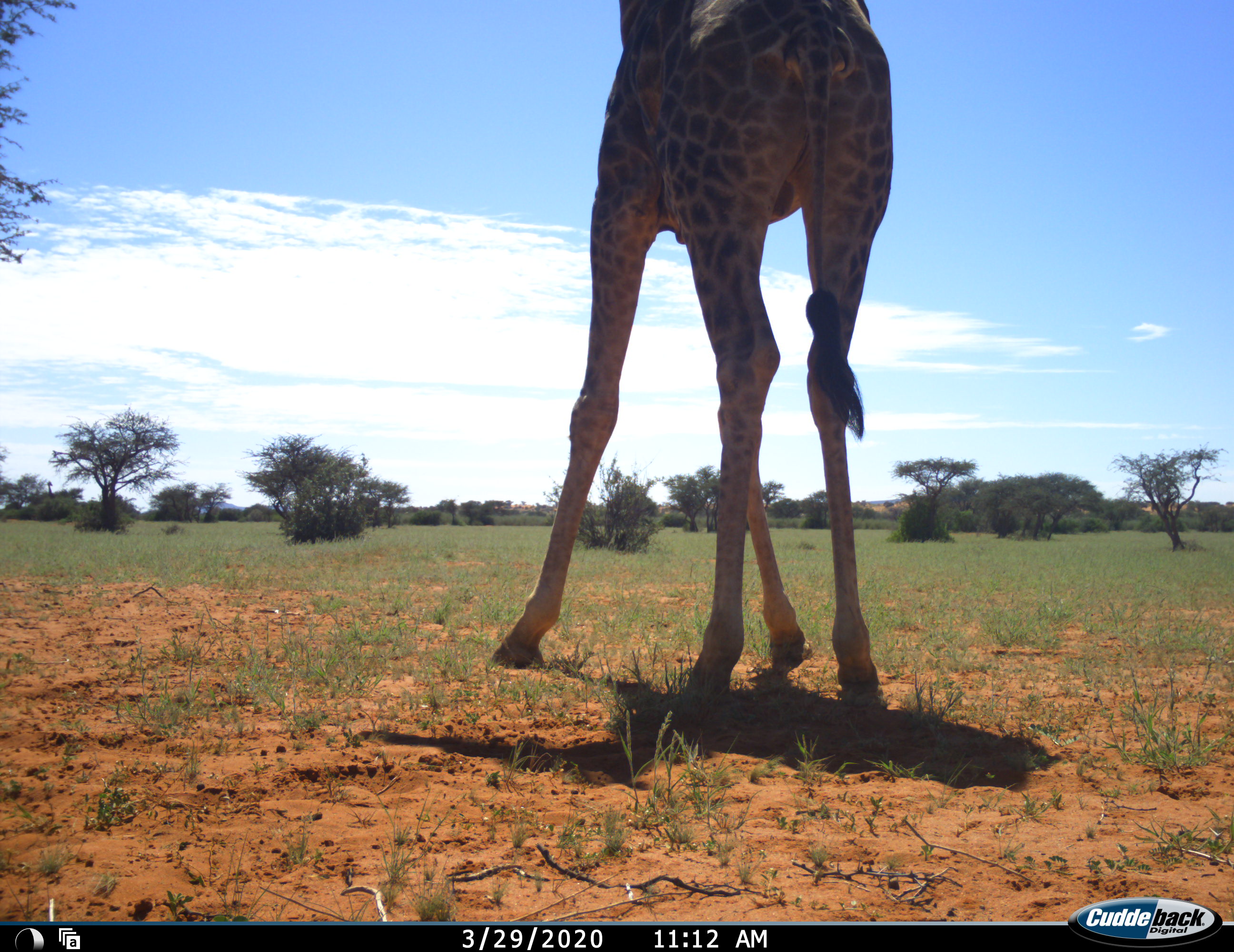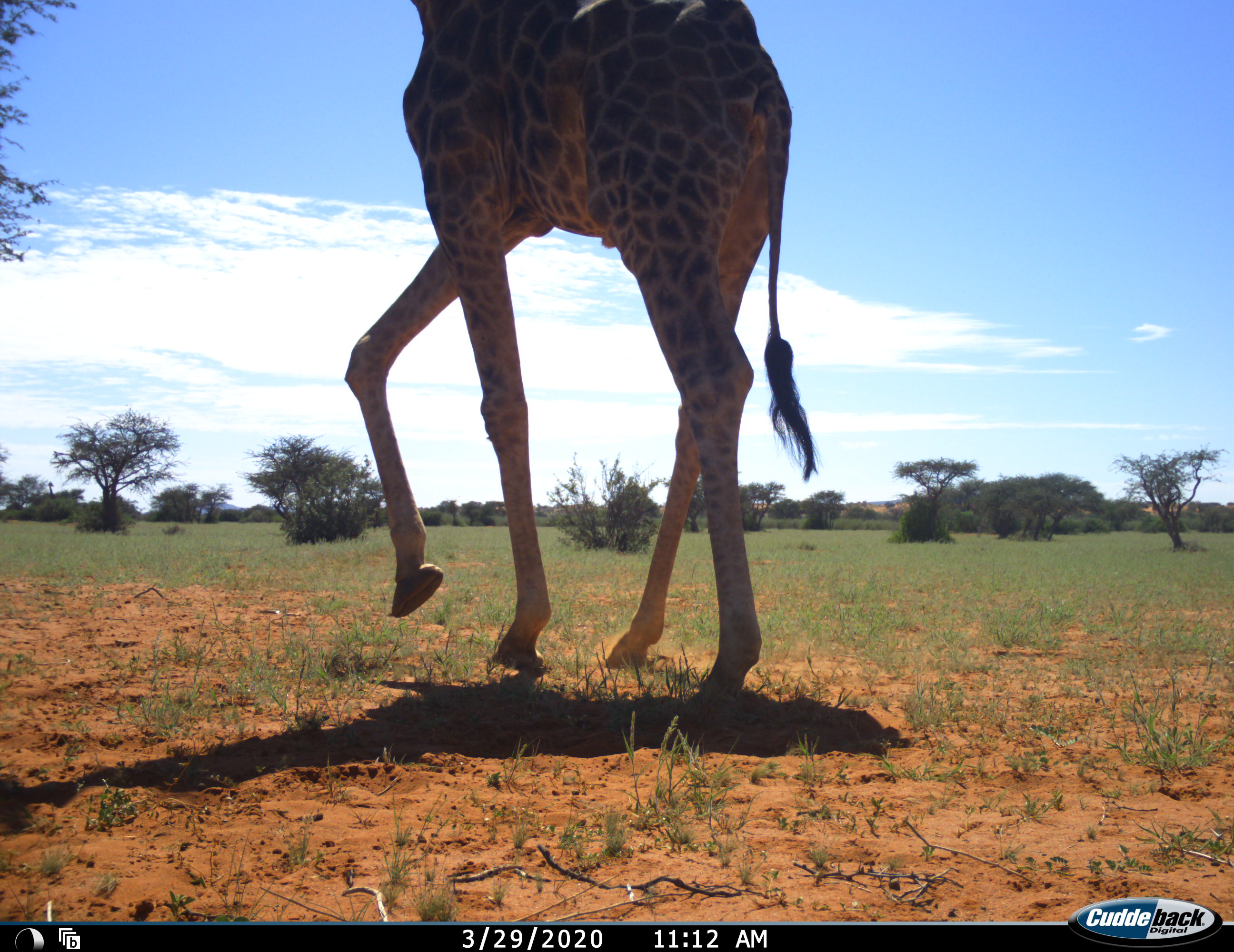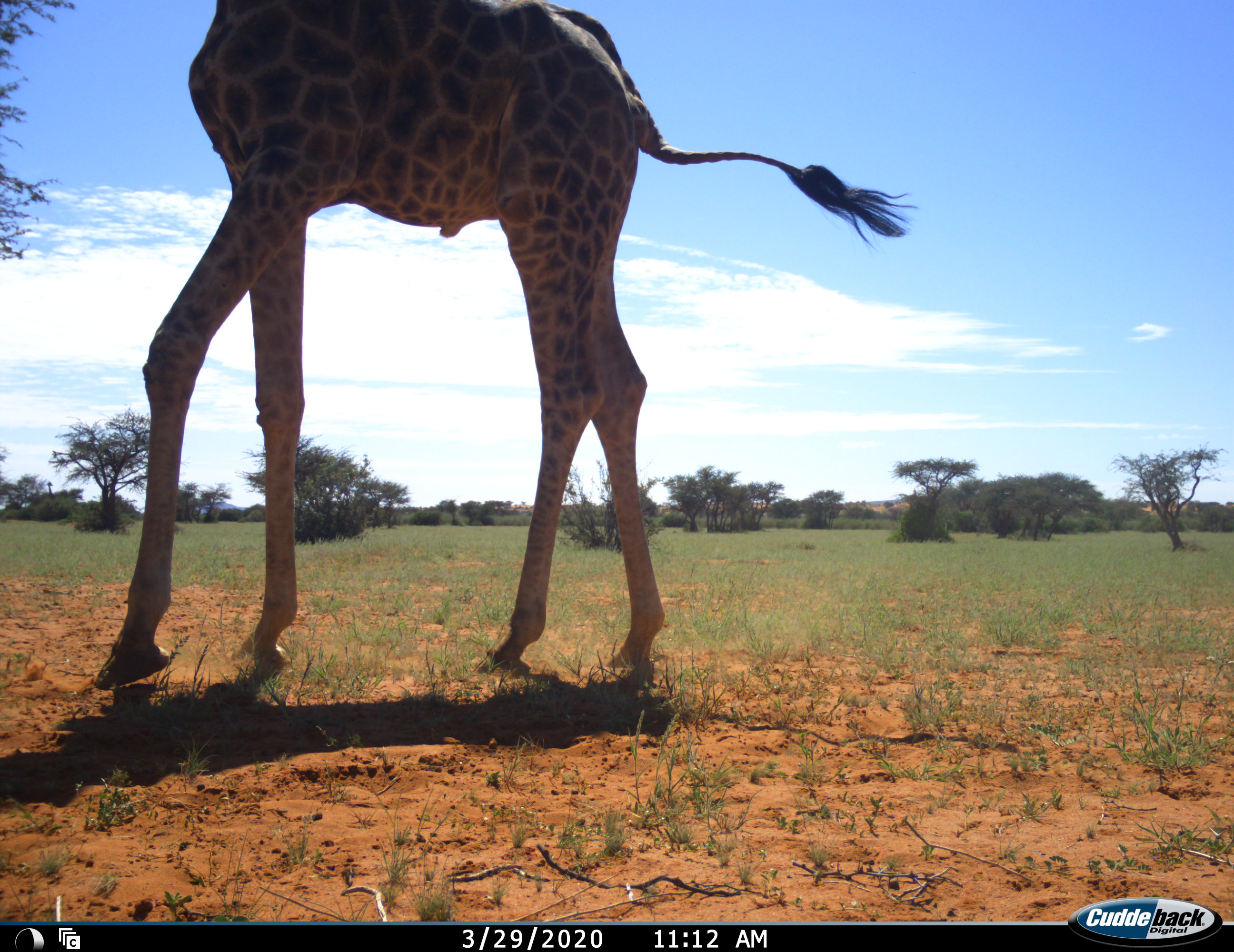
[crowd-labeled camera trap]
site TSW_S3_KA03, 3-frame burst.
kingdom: Animalia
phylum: Chordata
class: Mammalia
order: Artiodactyla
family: Giraffidae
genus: Giraffa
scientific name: Giraffa camelopardalis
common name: giraffe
Giraffe (Giraffa camelopardalis), count 1. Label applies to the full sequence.